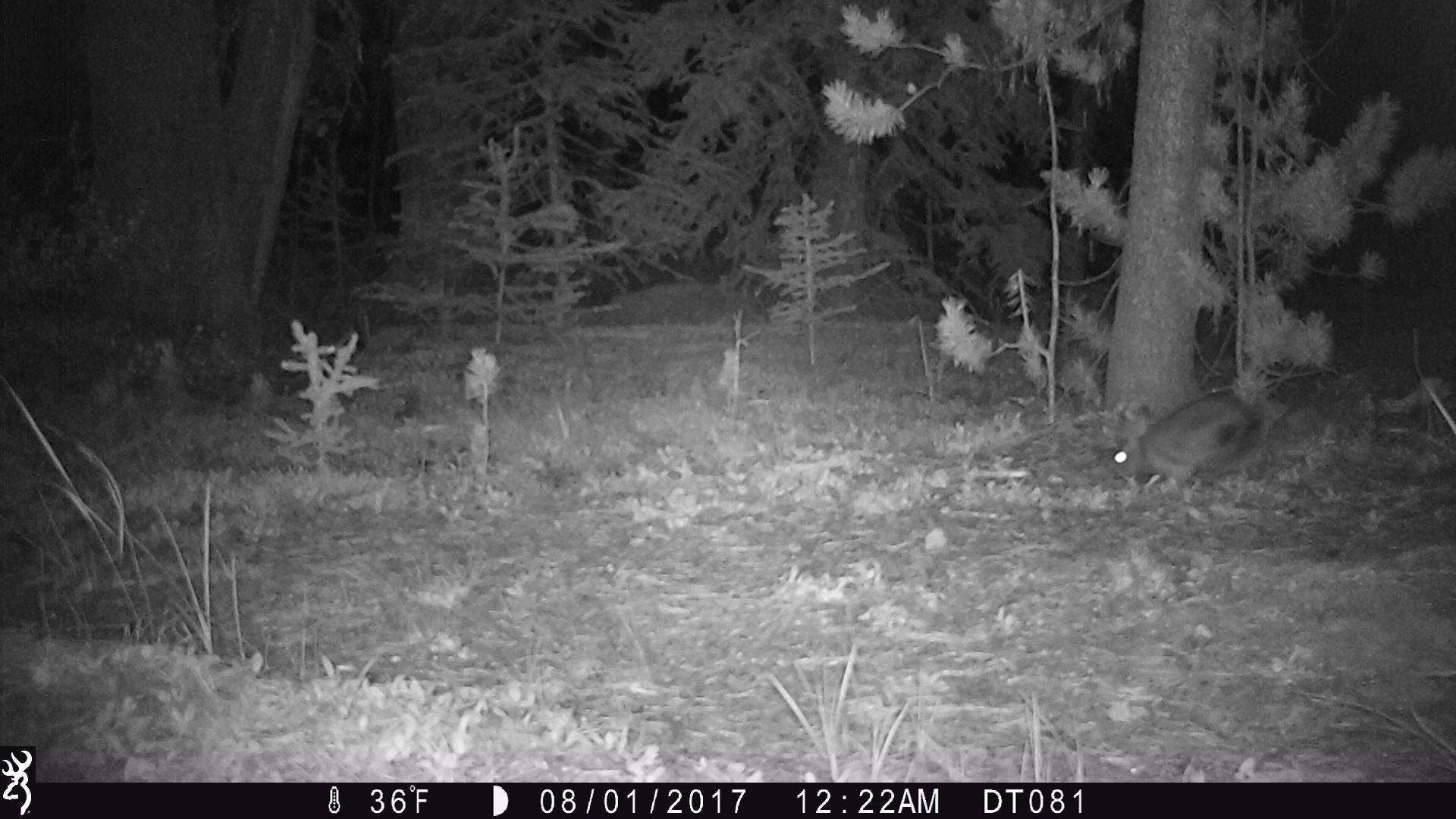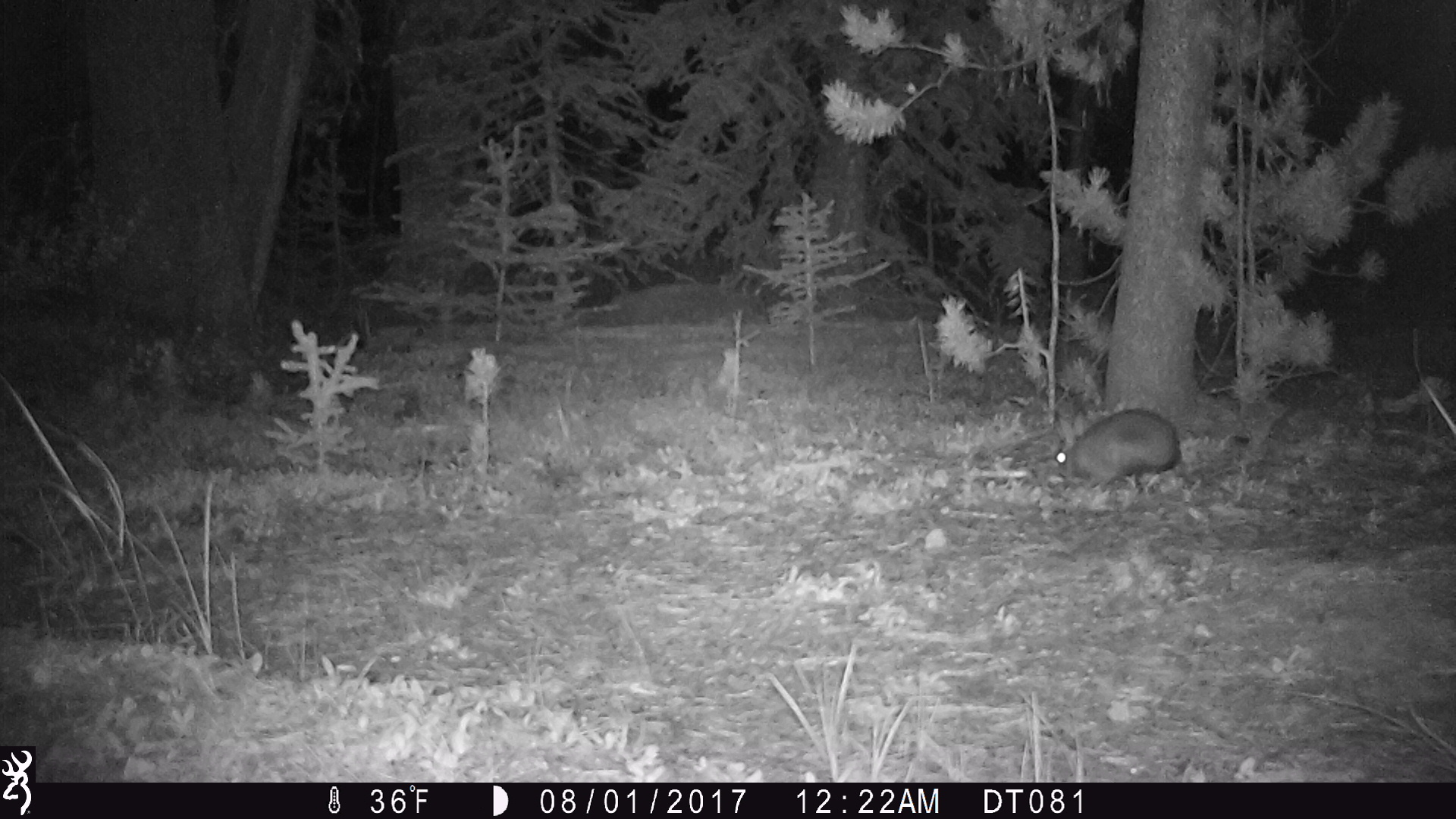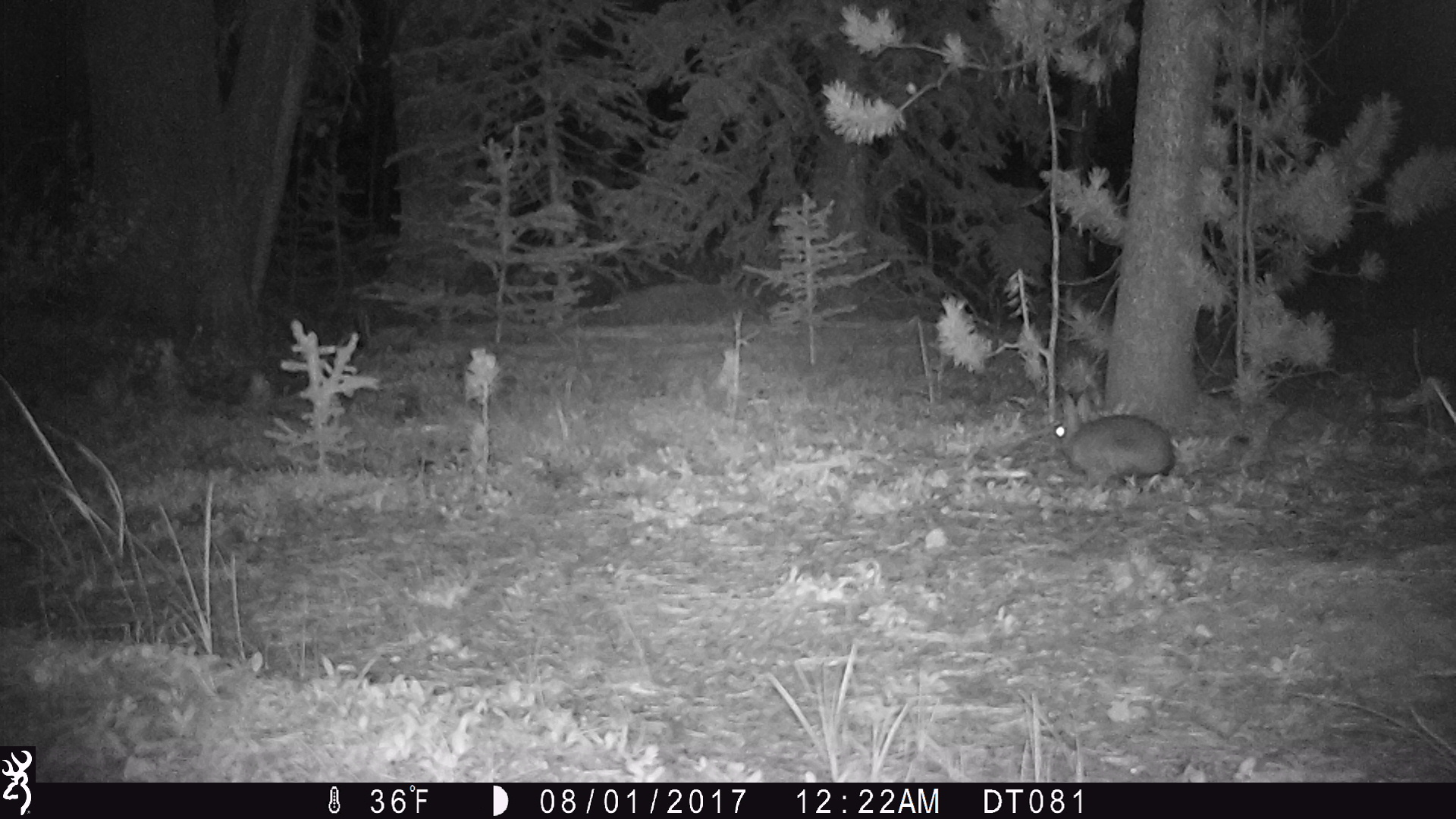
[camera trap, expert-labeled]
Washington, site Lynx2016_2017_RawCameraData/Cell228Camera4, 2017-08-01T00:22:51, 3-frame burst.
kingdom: Animalia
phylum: Chordata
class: Mammalia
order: Lagomorpha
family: Leporidae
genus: Lepus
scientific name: Lepus americanus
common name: snowshoe hare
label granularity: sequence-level